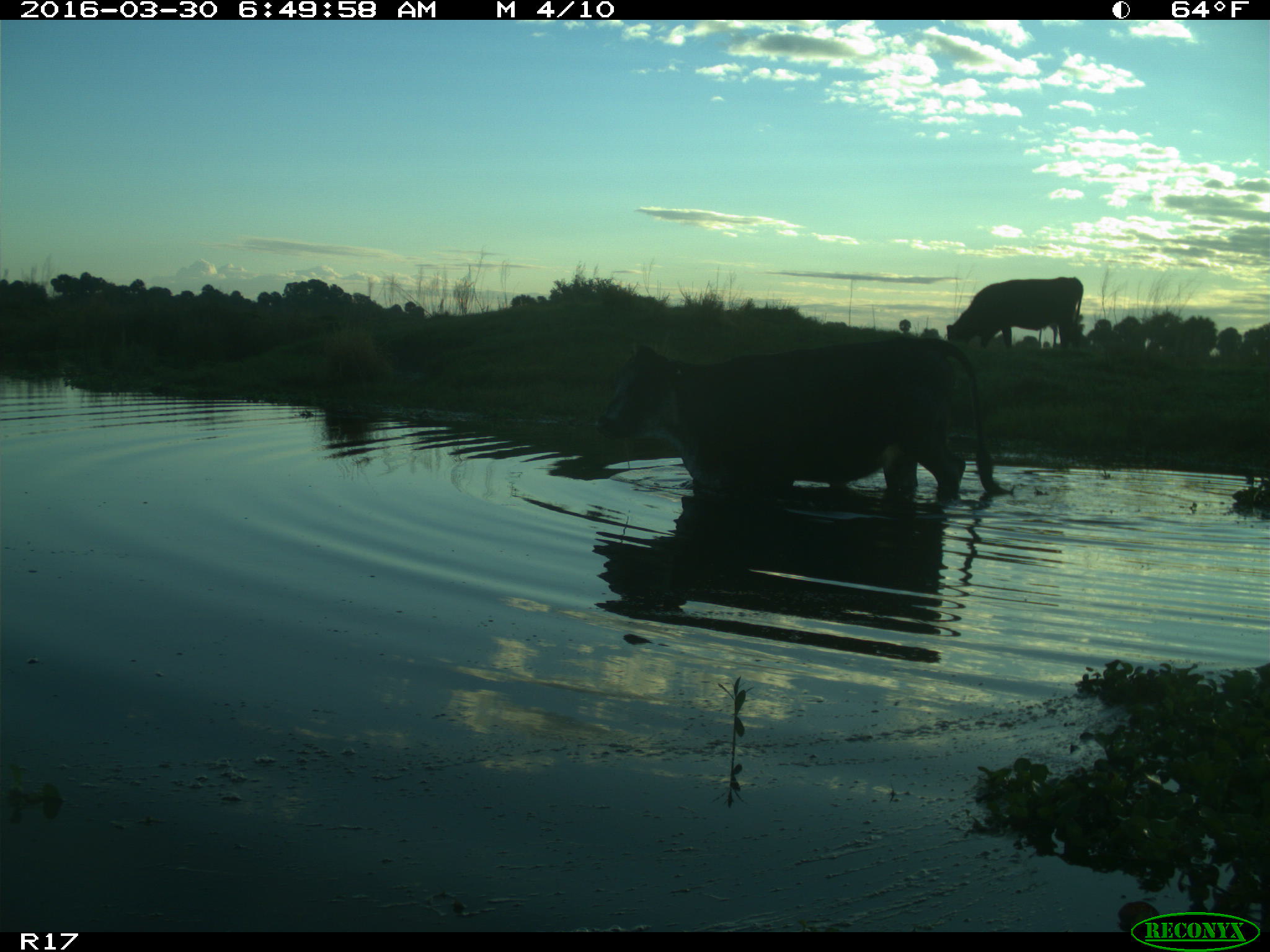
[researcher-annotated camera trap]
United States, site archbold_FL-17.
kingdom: Animalia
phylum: Chordata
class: Mammalia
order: Artiodactyla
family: Bovidae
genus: Bos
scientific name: Bos taurus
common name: domestic cow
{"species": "Bos taurus (domestic cow)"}